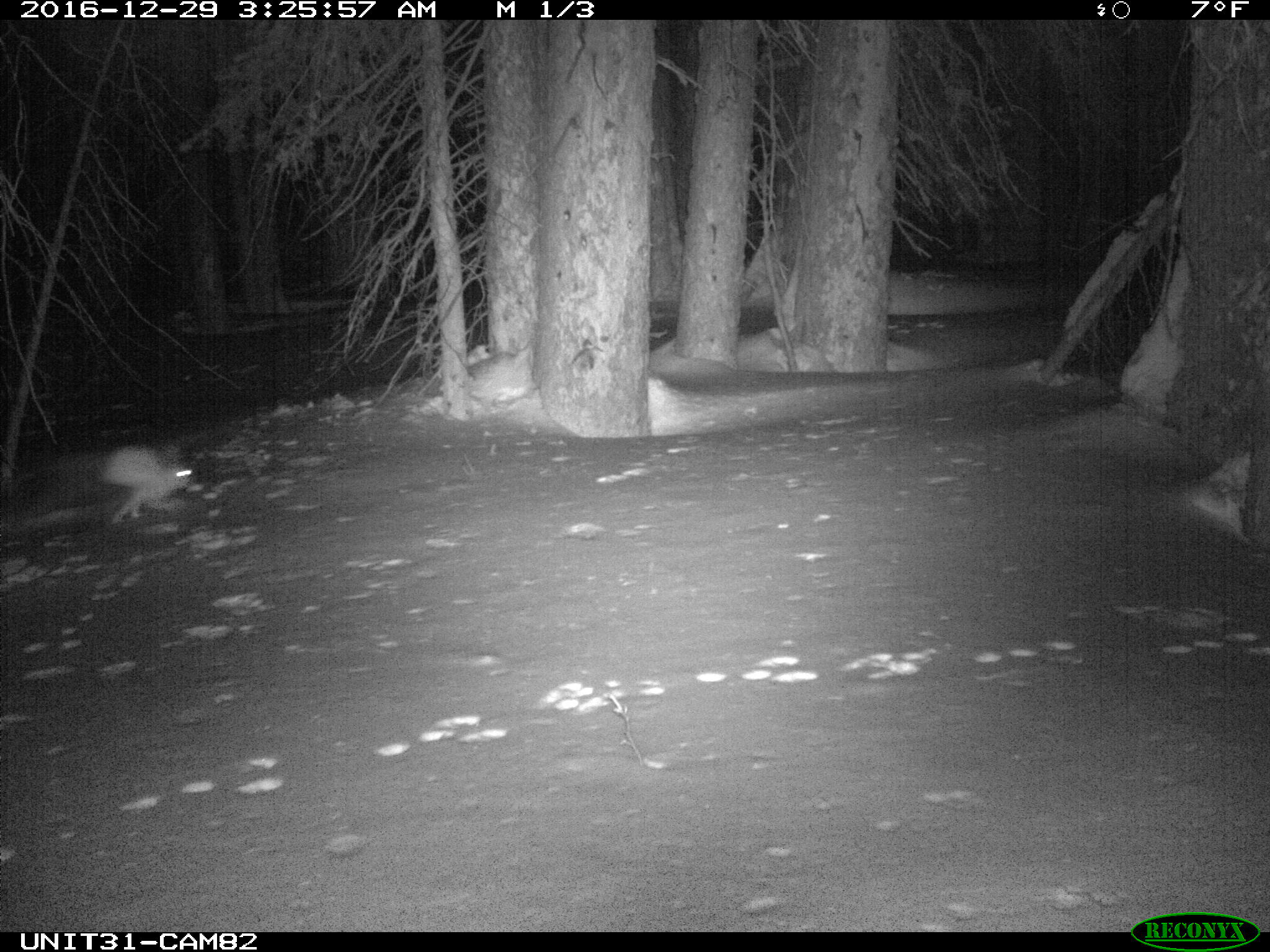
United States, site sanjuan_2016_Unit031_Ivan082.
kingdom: Animalia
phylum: Chordata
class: Mammalia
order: Lagomorpha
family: Leporidae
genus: Lepus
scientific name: Lepus americanus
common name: snowshoe hare